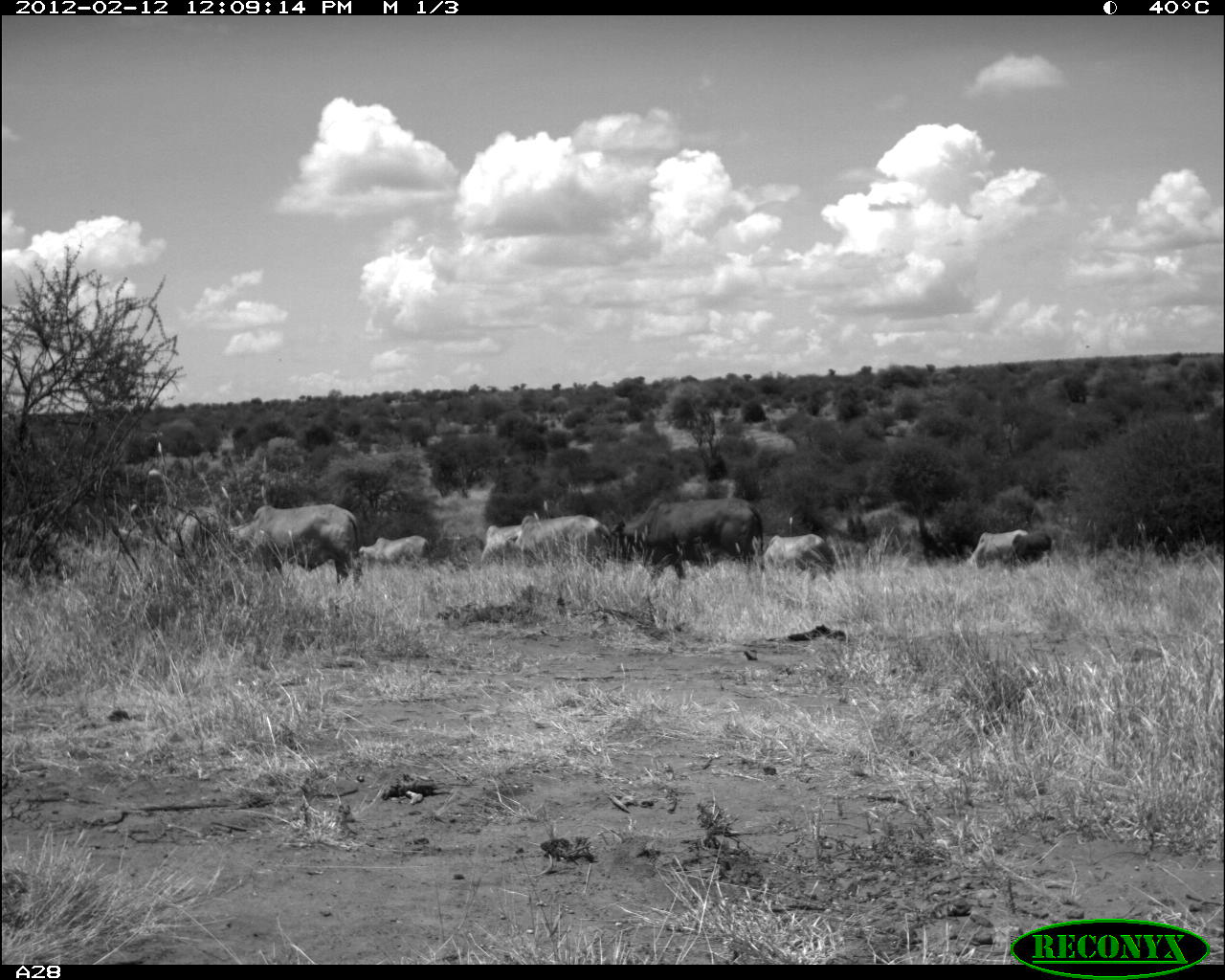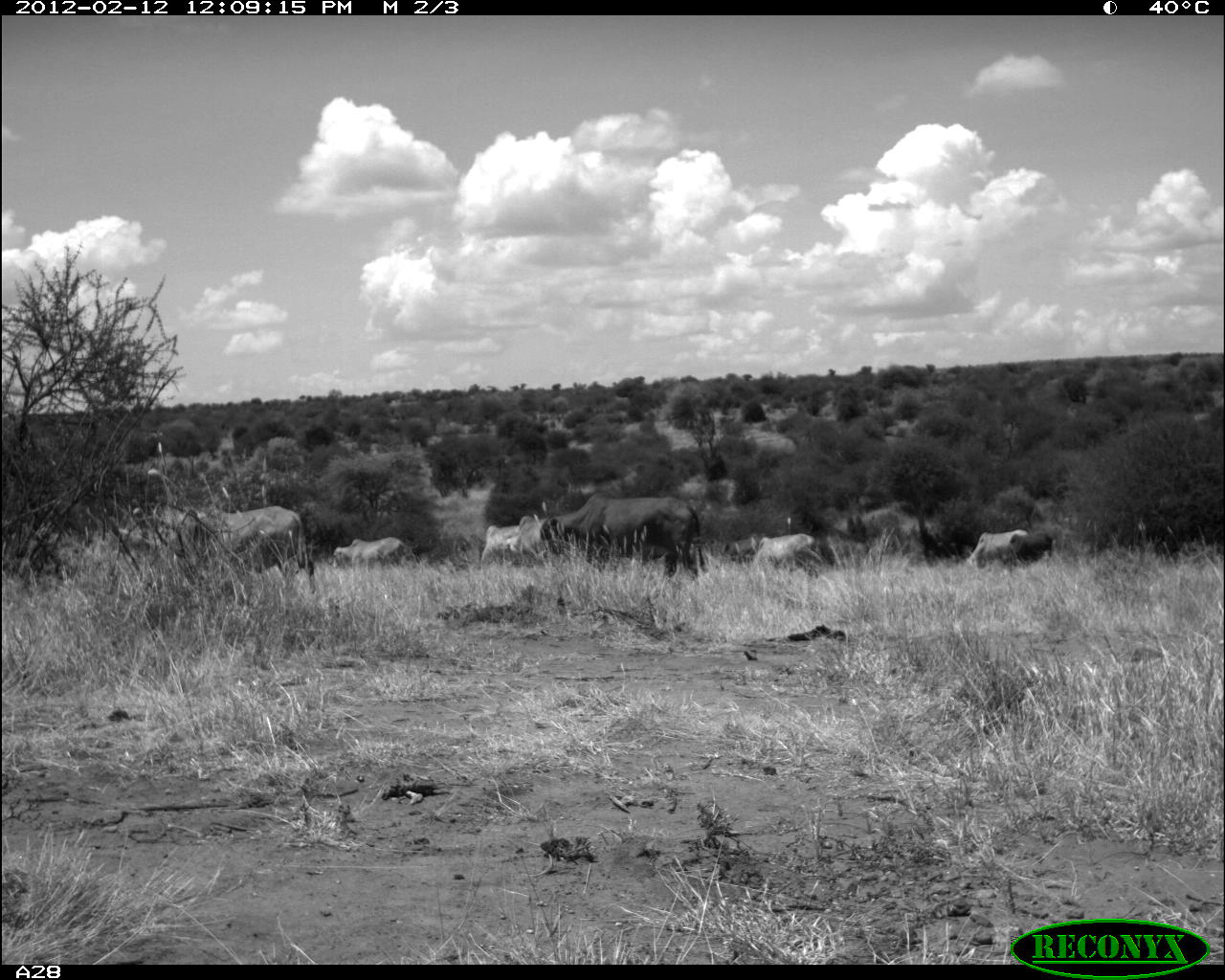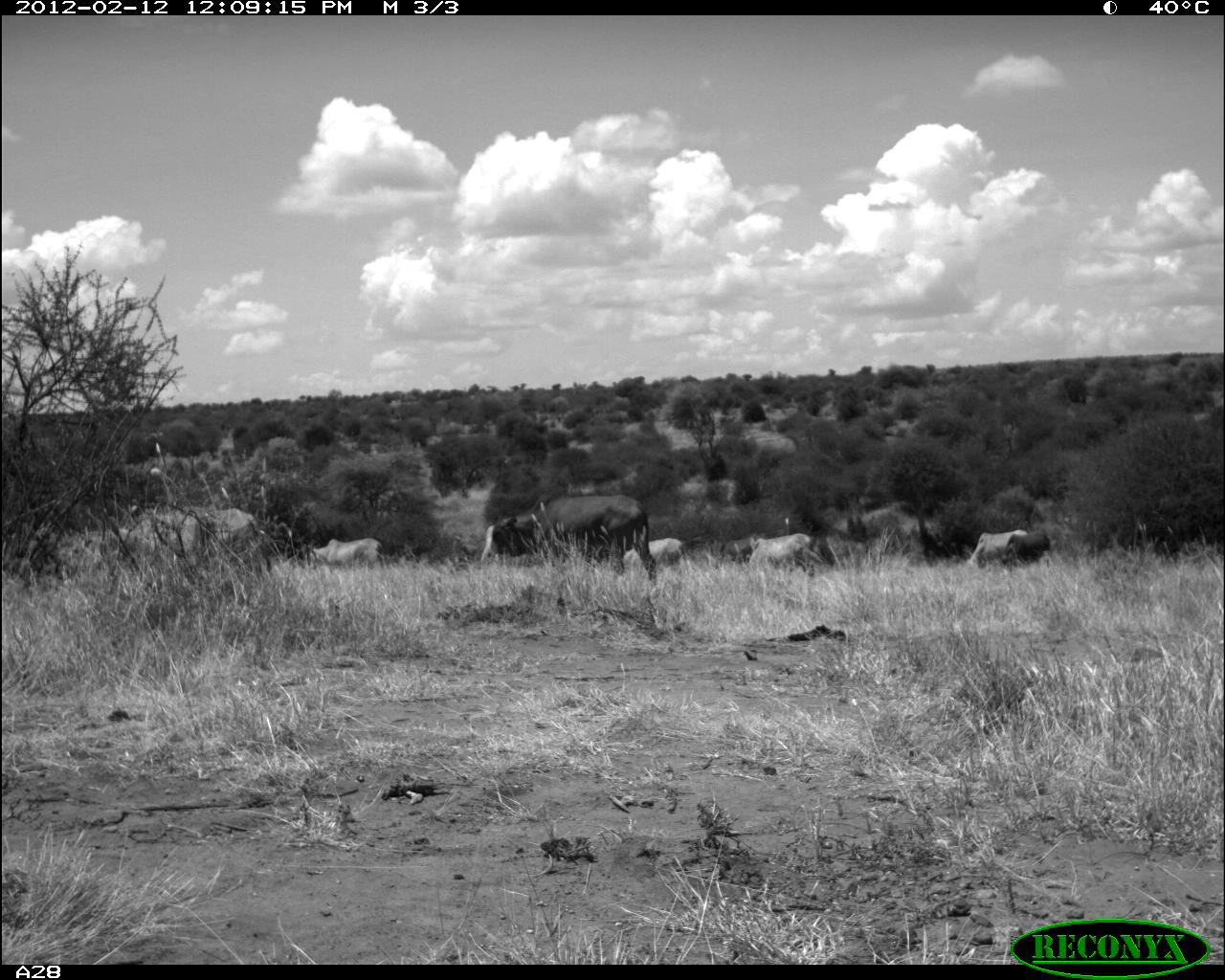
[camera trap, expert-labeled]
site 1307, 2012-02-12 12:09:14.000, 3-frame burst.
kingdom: Animalia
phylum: Chordata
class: Mammalia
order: Artiodactyla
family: Bovidae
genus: Bos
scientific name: Bos taurus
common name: domestic cattle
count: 9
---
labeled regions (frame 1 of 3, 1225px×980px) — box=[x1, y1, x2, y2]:
bos taurus: box=[614, 490, 764, 578]; box=[227, 501, 362, 582]; box=[513, 508, 614, 570]; box=[161, 502, 232, 555]; box=[759, 530, 837, 578]; box=[964, 526, 1027, 569]; box=[357, 531, 431, 565]; box=[476, 522, 529, 562]; box=[1000, 531, 1052, 568]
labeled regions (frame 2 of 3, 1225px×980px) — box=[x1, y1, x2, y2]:
bos taurus: box=[539, 492, 707, 581]; box=[168, 505, 317, 596]; box=[752, 534, 823, 574]; box=[964, 528, 1031, 570]; box=[506, 514, 562, 560]; box=[332, 535, 409, 568]; box=[998, 531, 1054, 570]; box=[720, 534, 763, 565]; box=[481, 522, 512, 562]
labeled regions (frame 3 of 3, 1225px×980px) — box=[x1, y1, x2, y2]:
bos taurus: box=[529, 492, 660, 584]; box=[157, 509, 270, 565]; box=[480, 513, 542, 560]; box=[302, 538, 386, 571]; box=[746, 531, 814, 570]; box=[965, 529, 1028, 569]; box=[620, 536, 687, 570]; box=[998, 533, 1051, 568]; box=[718, 530, 767, 563]